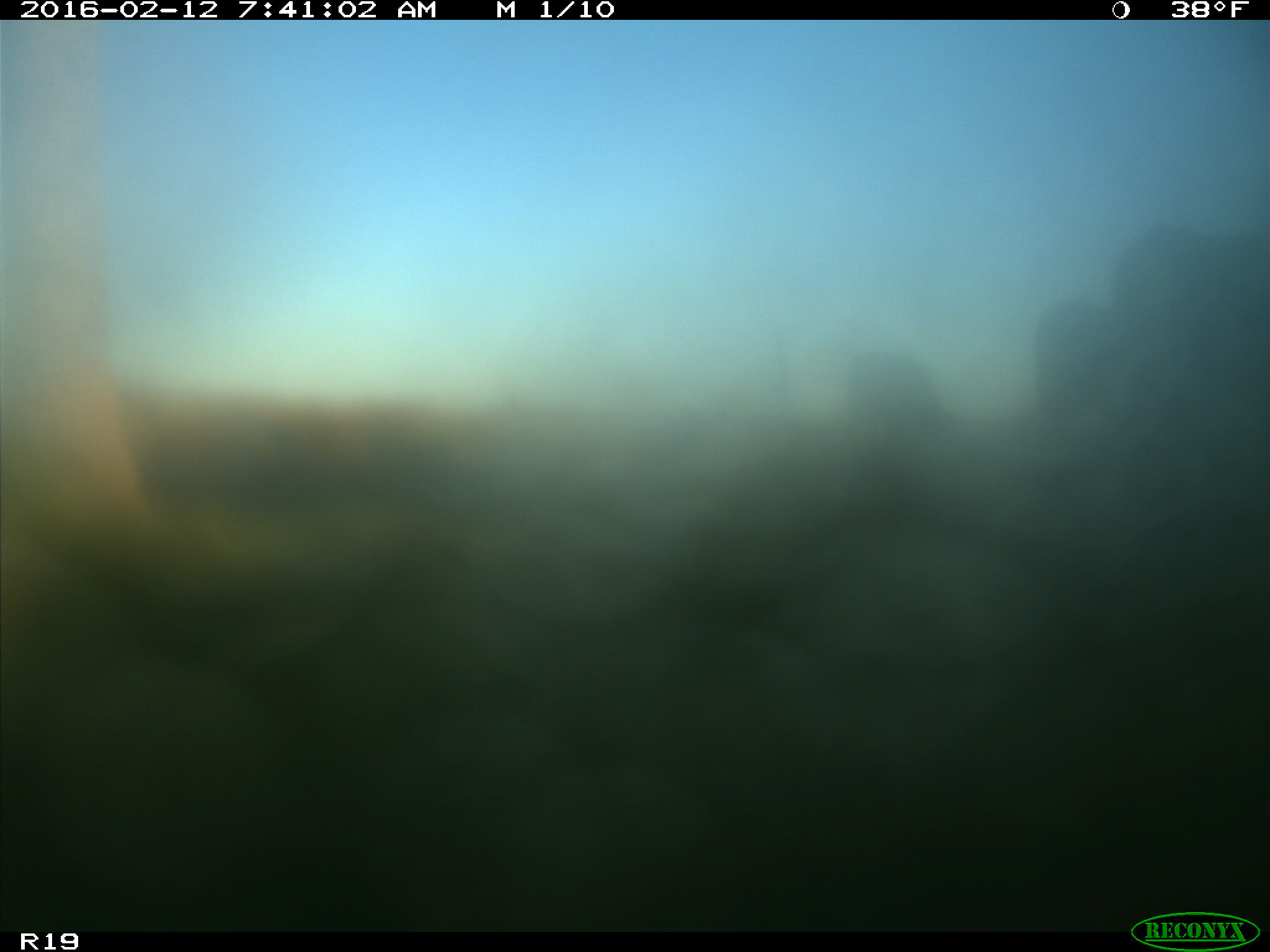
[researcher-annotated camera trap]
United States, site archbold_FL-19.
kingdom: Animalia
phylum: Chordata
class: Mammalia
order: Artiodactyla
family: Bovidae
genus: Bos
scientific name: Bos taurus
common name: domestic cow